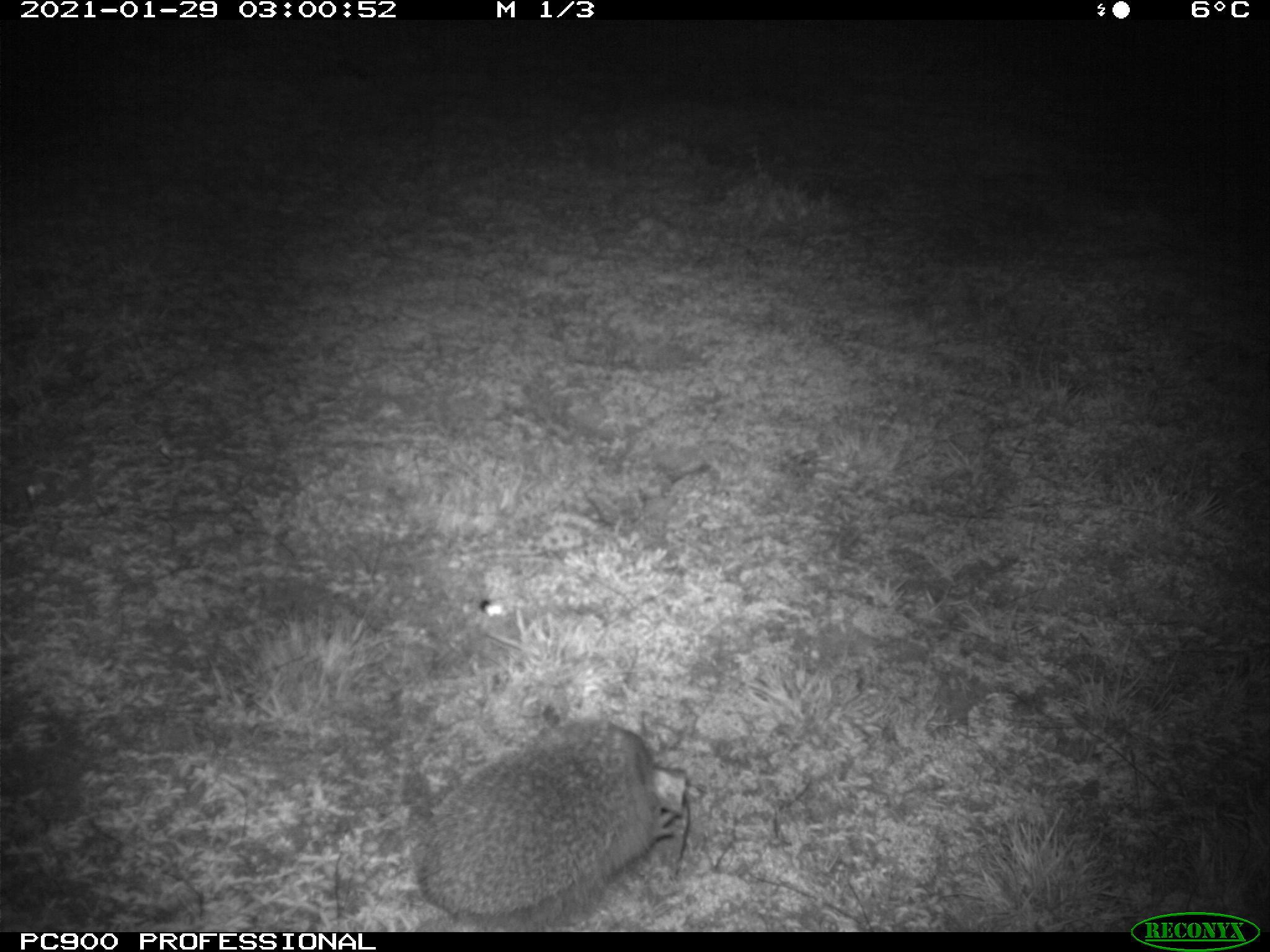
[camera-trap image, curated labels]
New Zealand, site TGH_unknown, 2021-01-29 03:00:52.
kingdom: Animalia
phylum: Chordata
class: Mammalia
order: Eulipotyphla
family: Erinaceidae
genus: Erinaceus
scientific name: Erinaceus europaeus europaeus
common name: european hedgehog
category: hedgehog